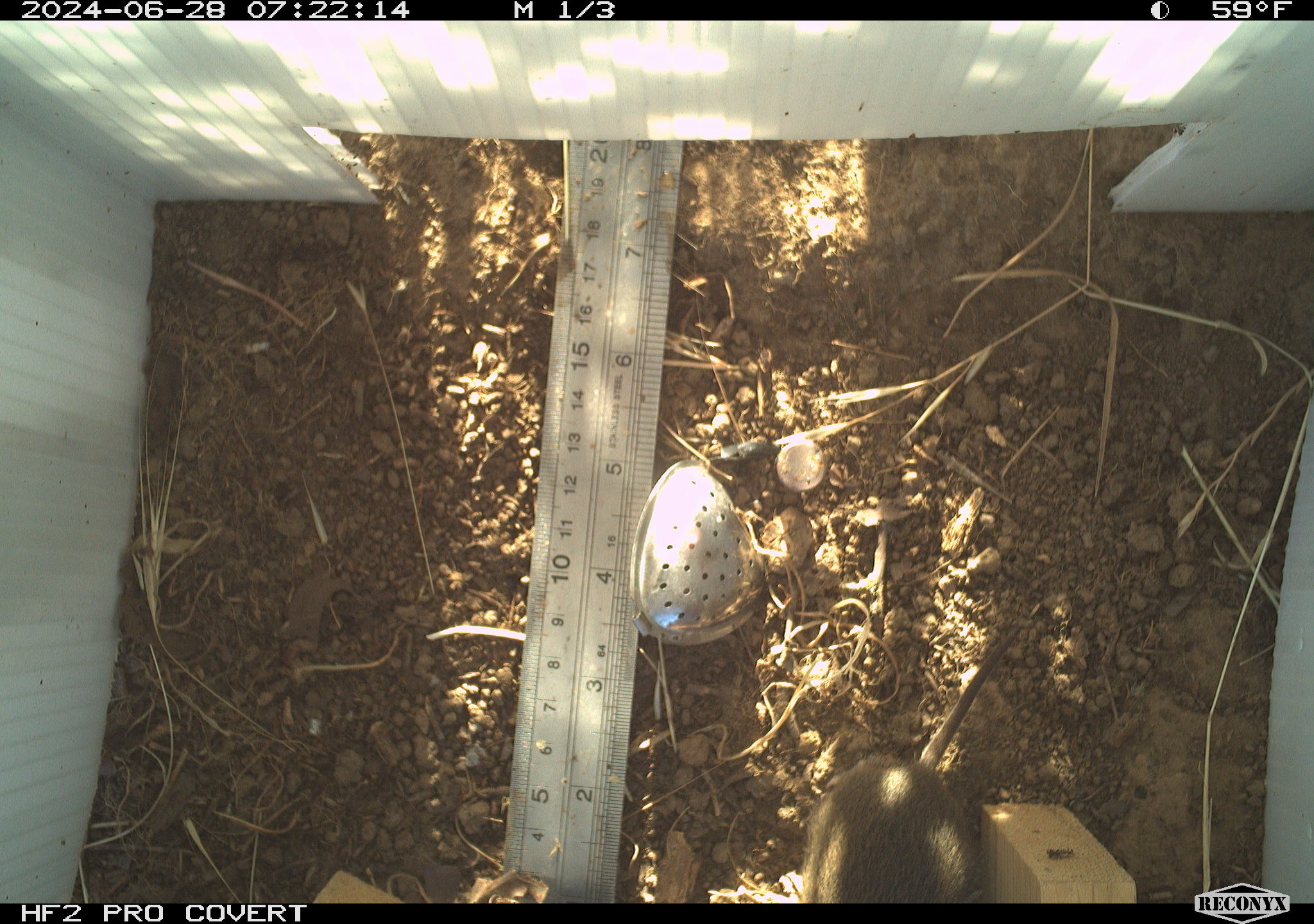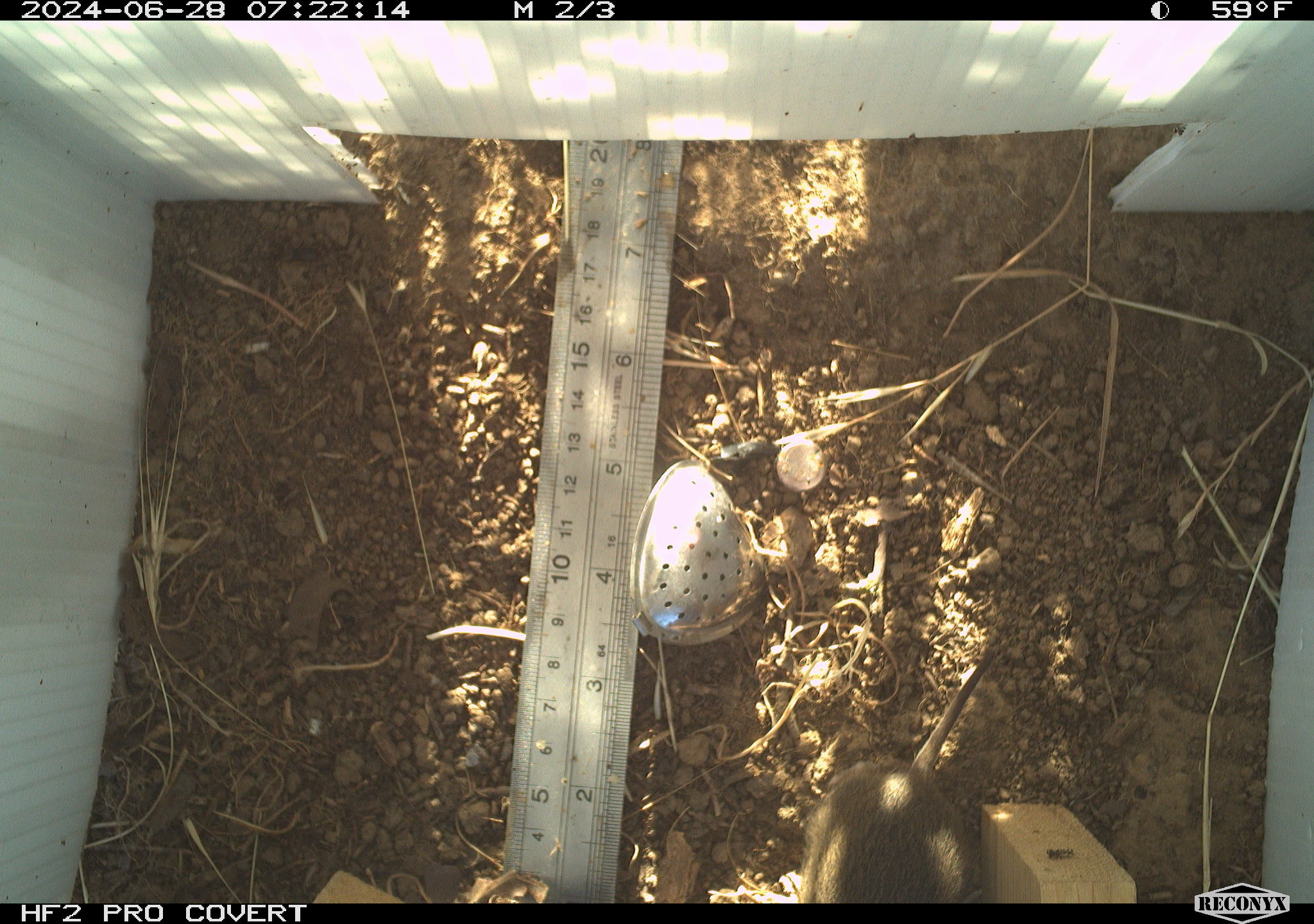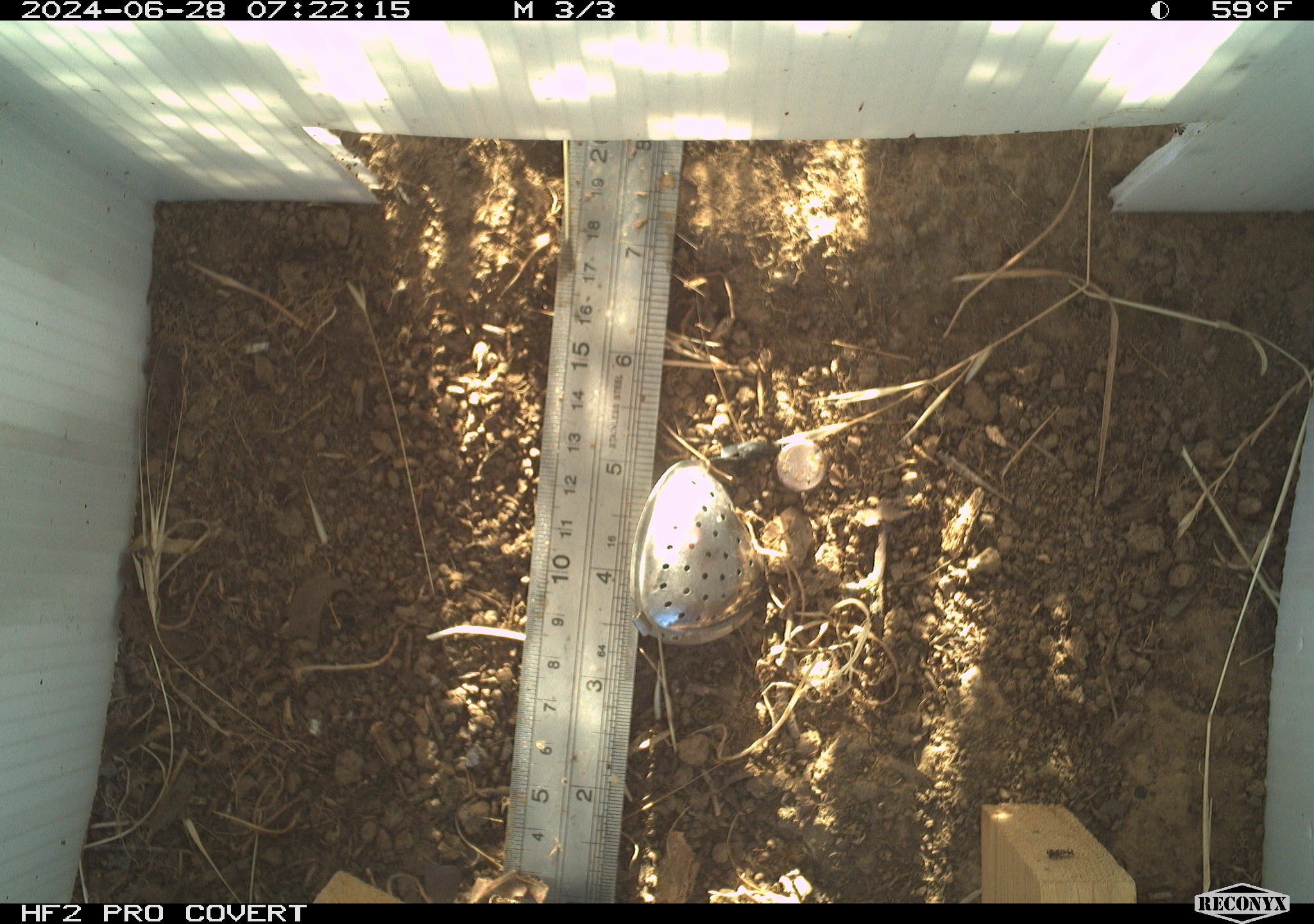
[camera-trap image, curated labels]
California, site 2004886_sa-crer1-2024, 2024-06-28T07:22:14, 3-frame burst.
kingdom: Animalia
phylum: Chordata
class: Mammalia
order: Rodentia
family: Cricetidae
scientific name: Arvicolinae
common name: voles, lemmings, and muskrats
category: arvicolinae subfamily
Arvicolinae subfamily (voles, lemmings, and muskrats) (Arvicolinae).